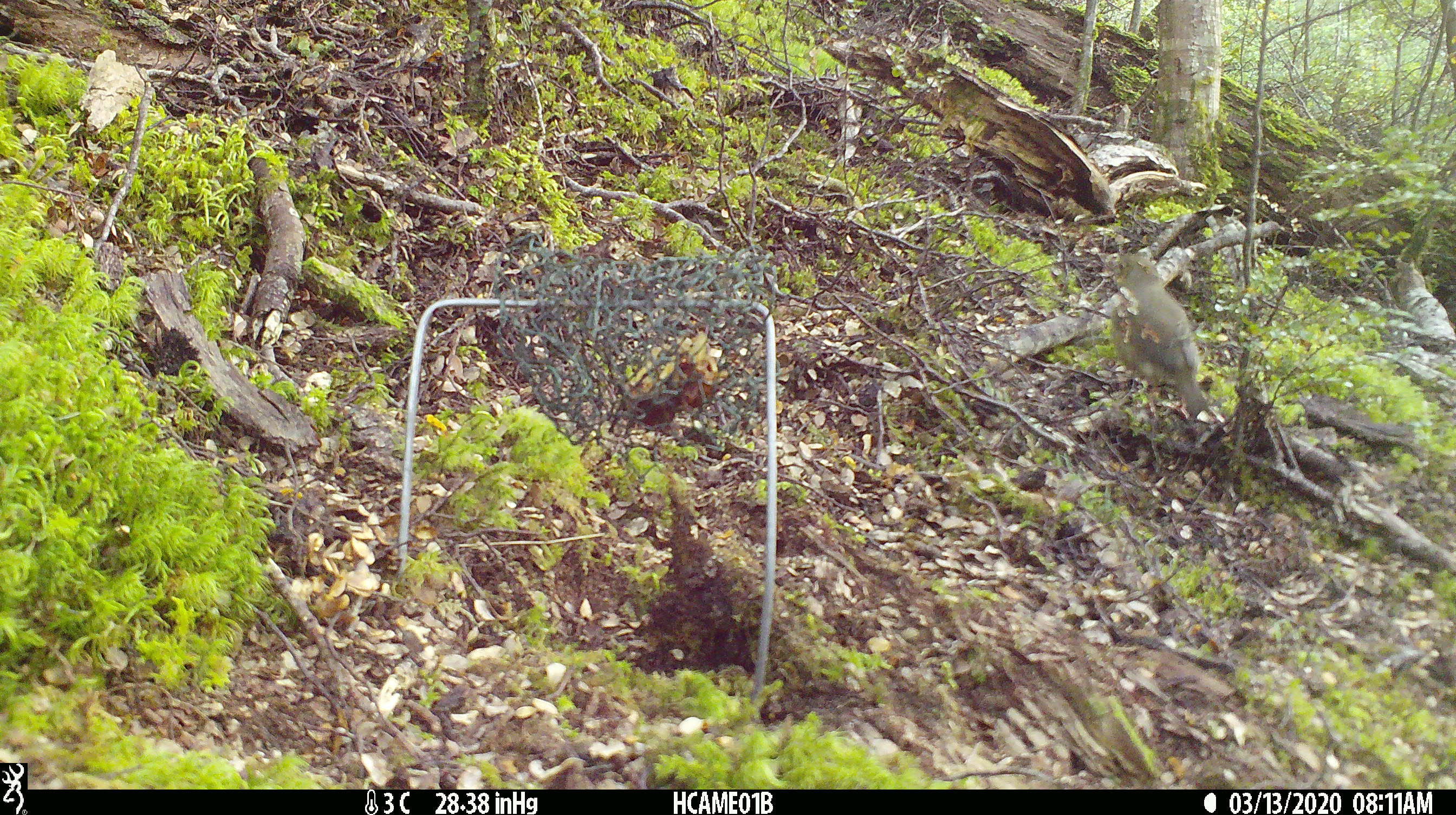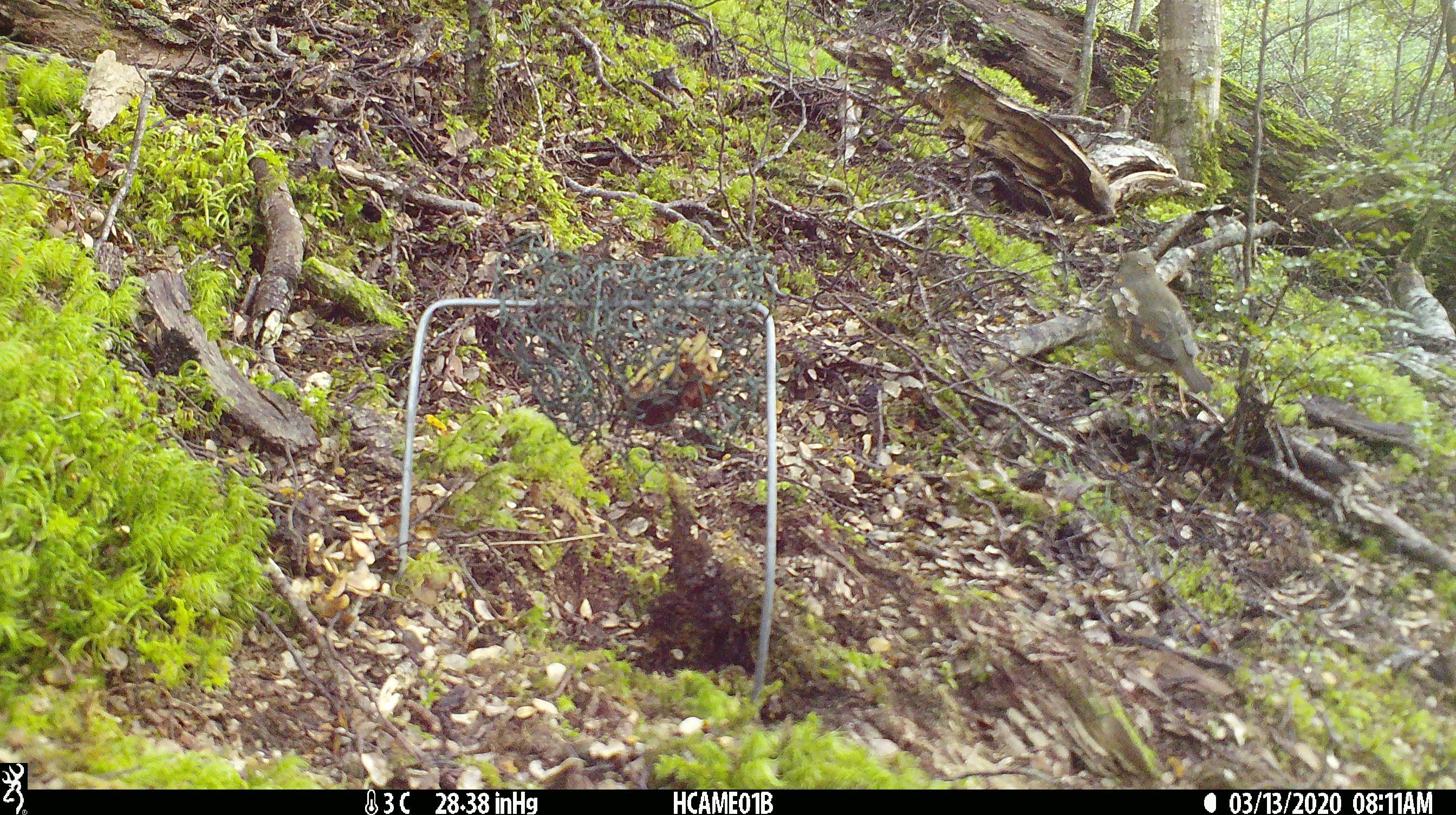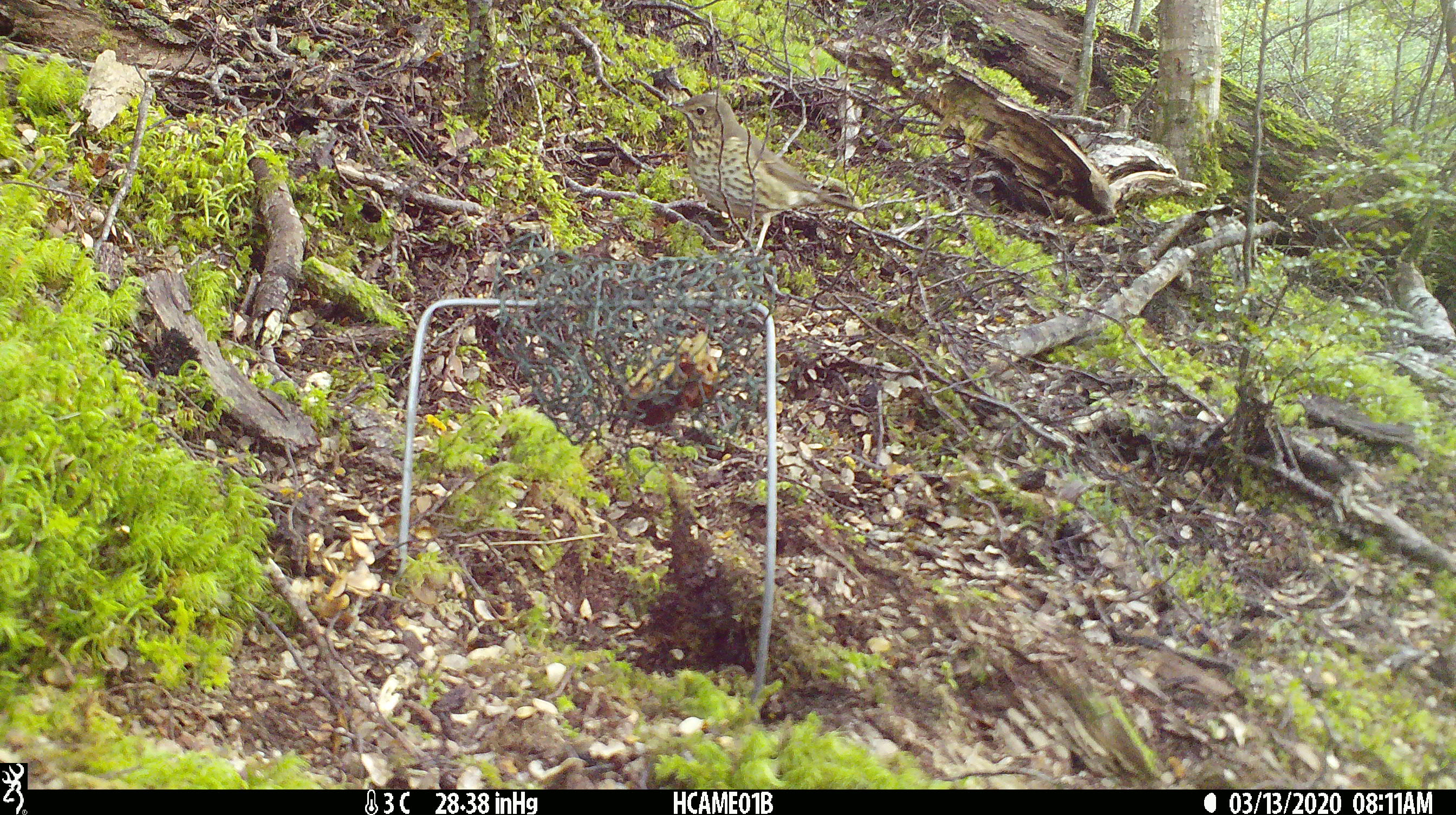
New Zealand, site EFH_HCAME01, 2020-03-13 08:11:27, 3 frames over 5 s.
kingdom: Animalia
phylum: Chordata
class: Aves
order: Passeriformes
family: Turdidae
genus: Turdus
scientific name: Turdus philomelos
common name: song thrush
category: thrush